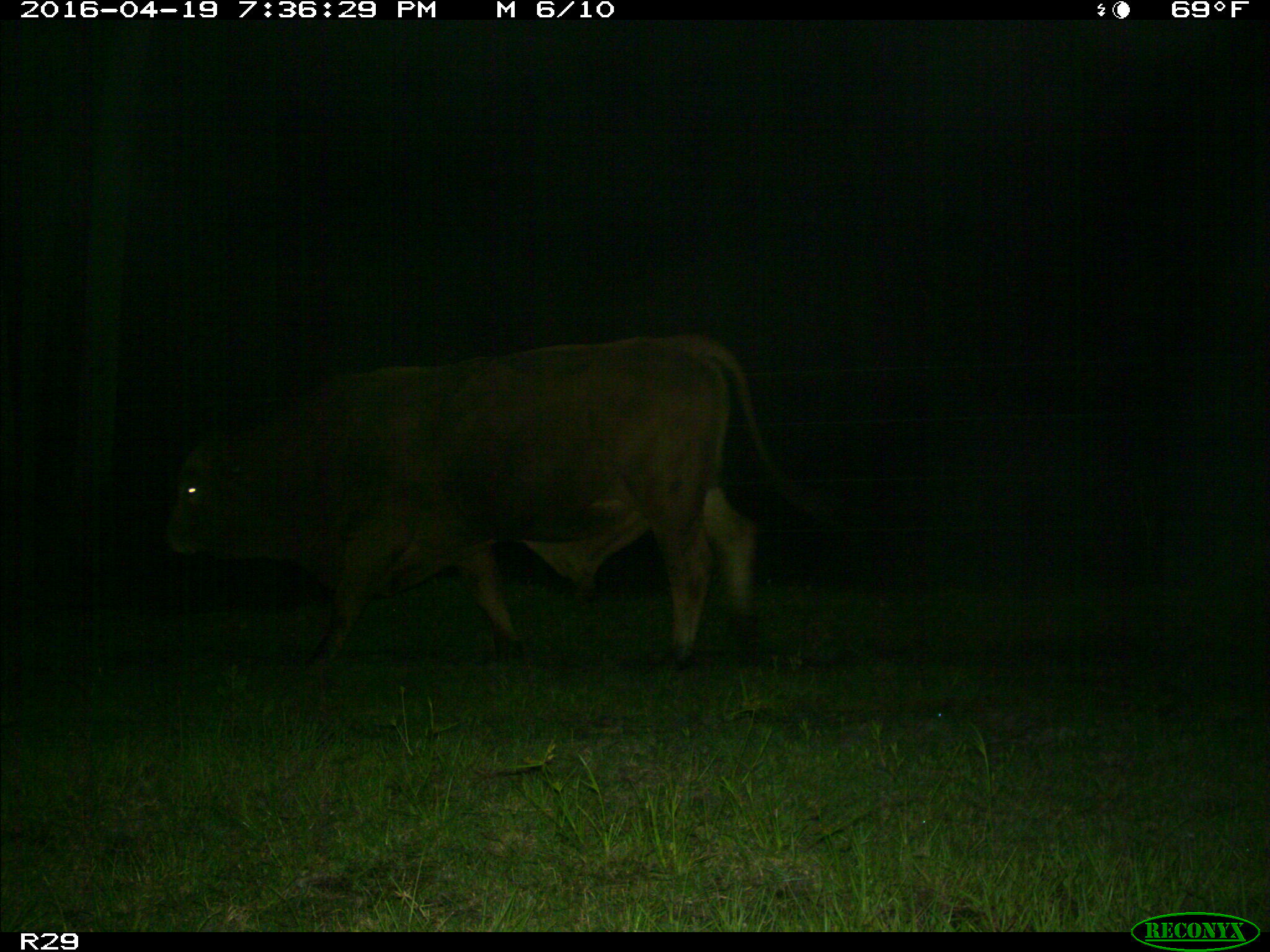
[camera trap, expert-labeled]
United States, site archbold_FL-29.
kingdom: Animalia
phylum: Chordata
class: Mammalia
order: Artiodactyla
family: Bovidae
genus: Bos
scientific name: Bos taurus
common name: domestic cow